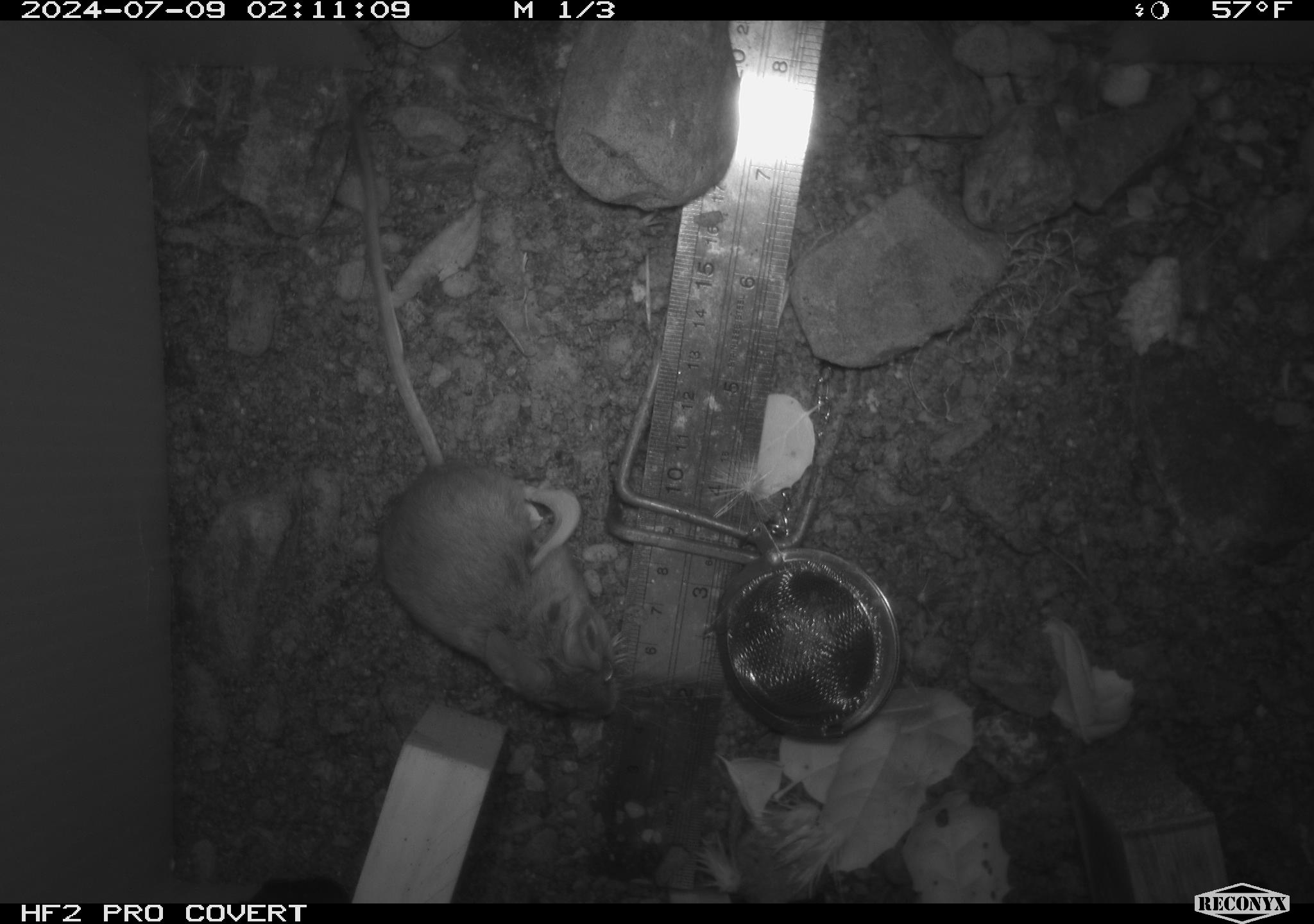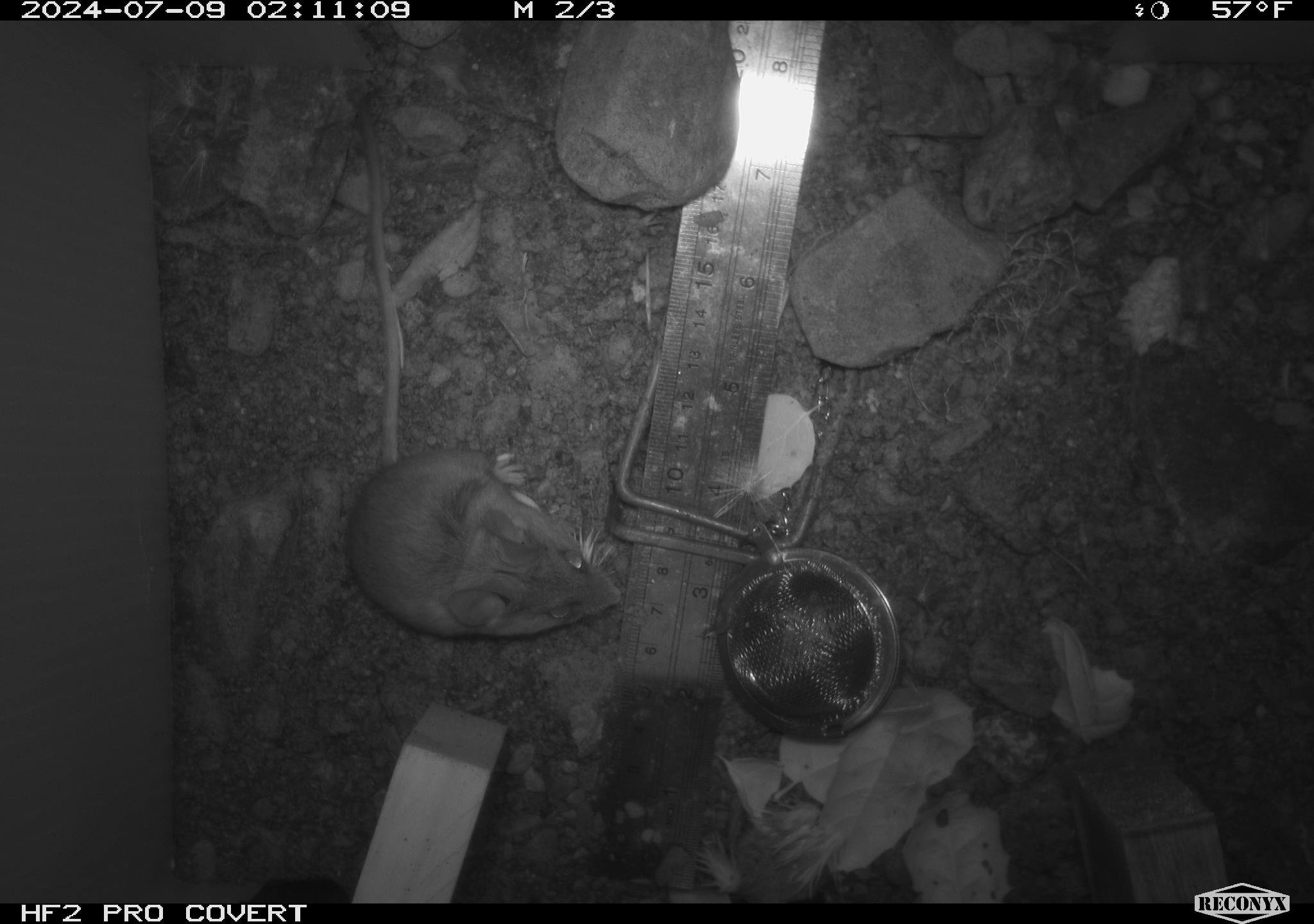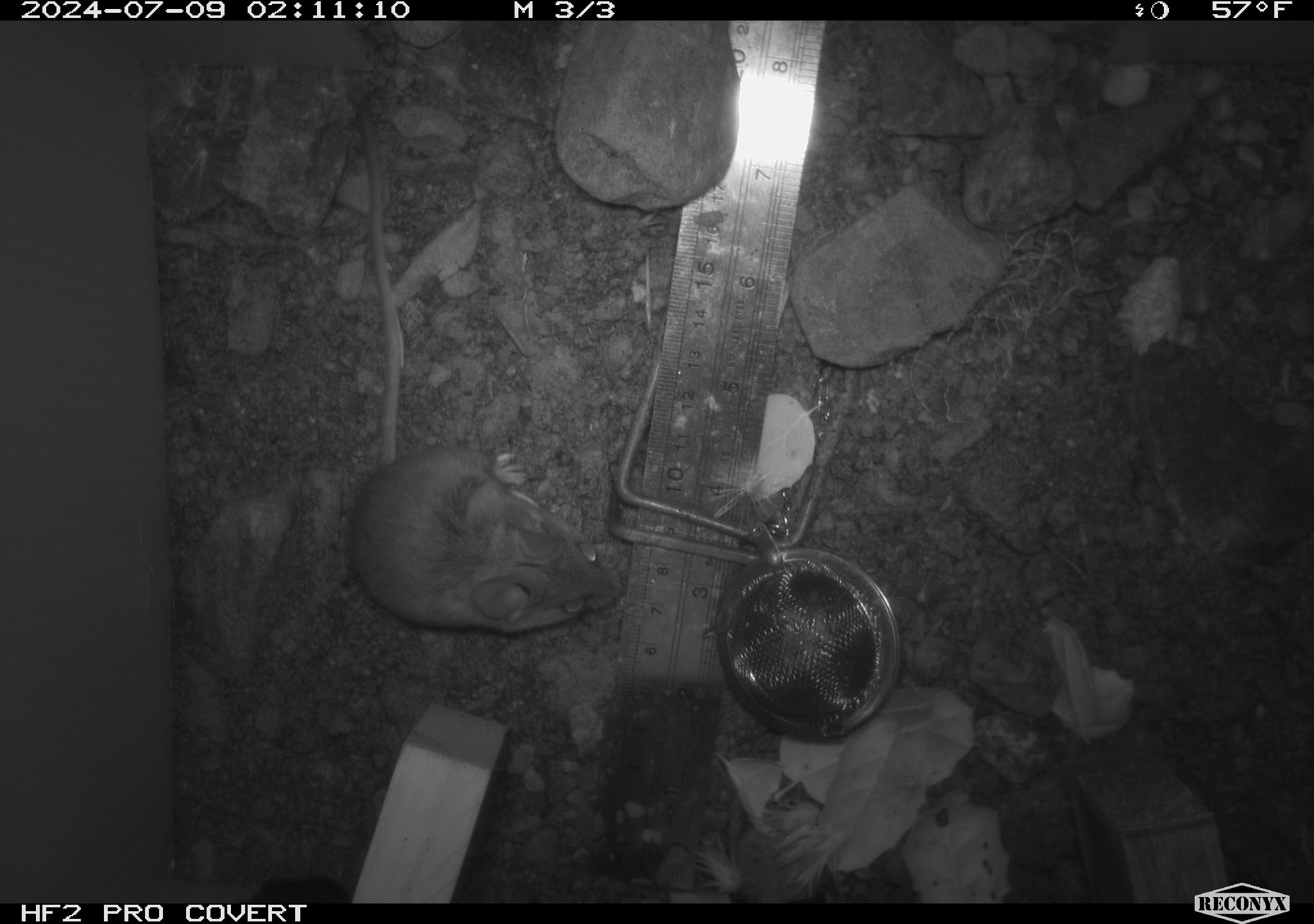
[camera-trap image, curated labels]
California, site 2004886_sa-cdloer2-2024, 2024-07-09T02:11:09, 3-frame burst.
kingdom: Animalia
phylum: Chordata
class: Mammalia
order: Rodentia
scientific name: Rodentia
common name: mouse species